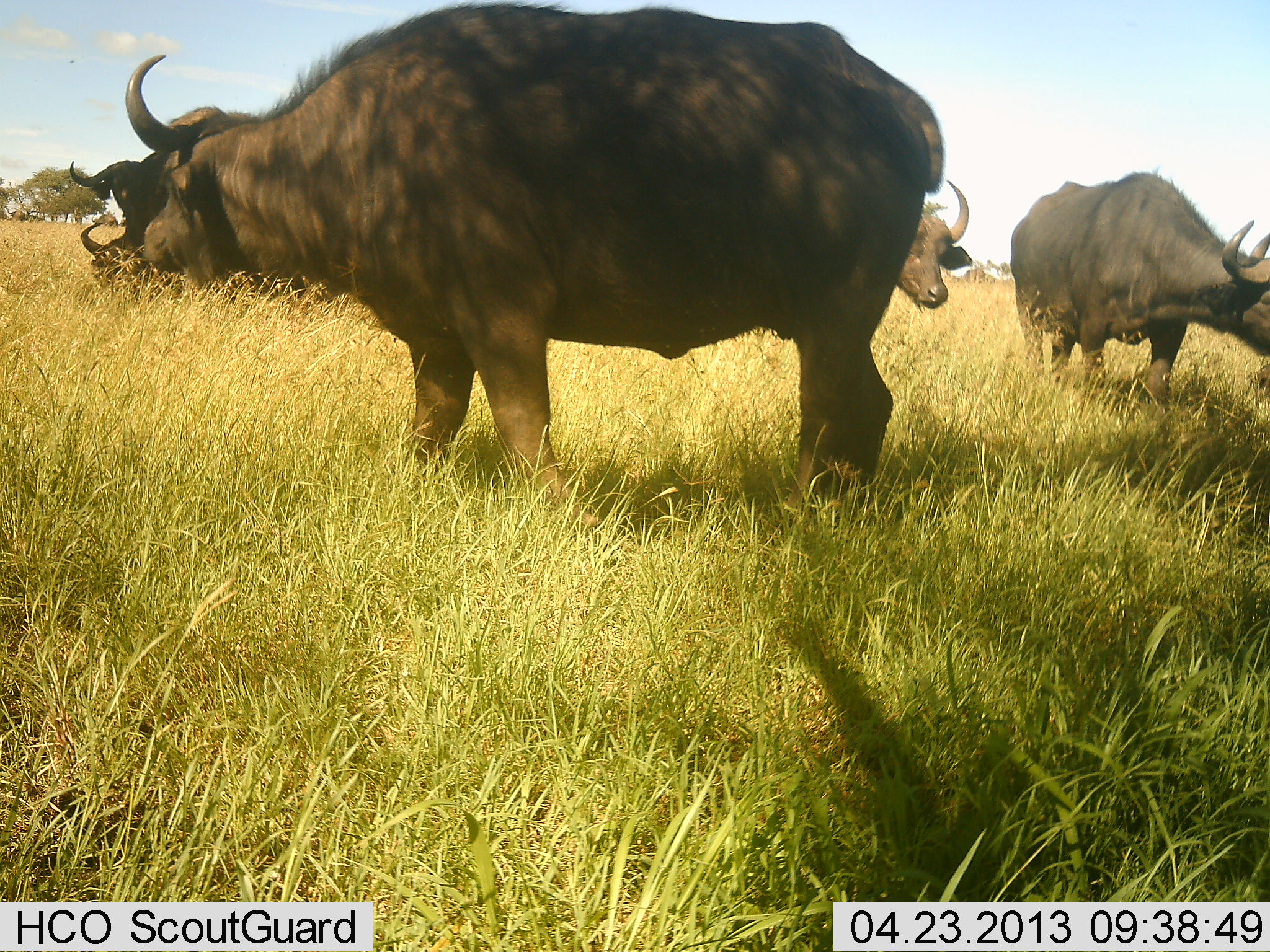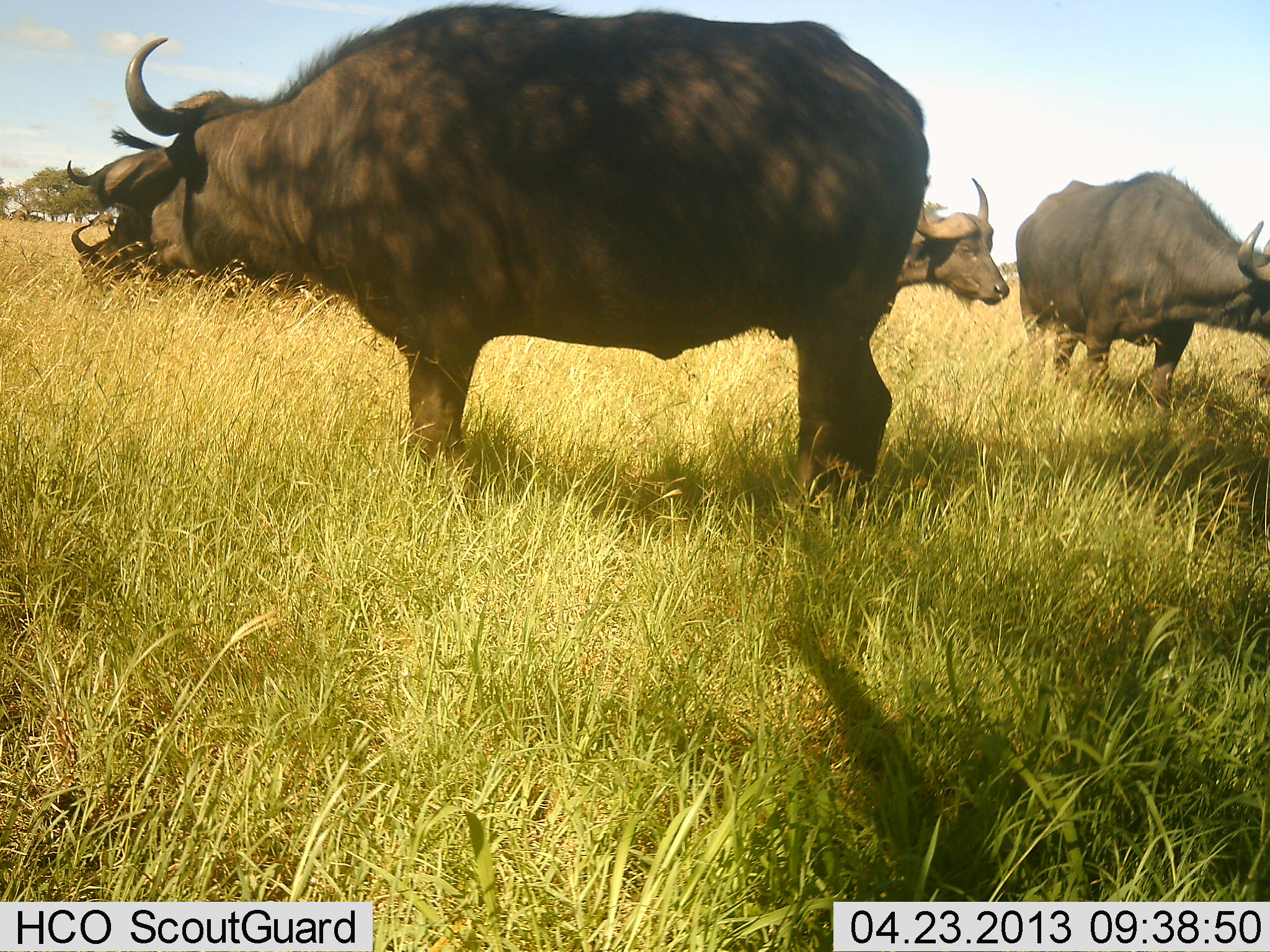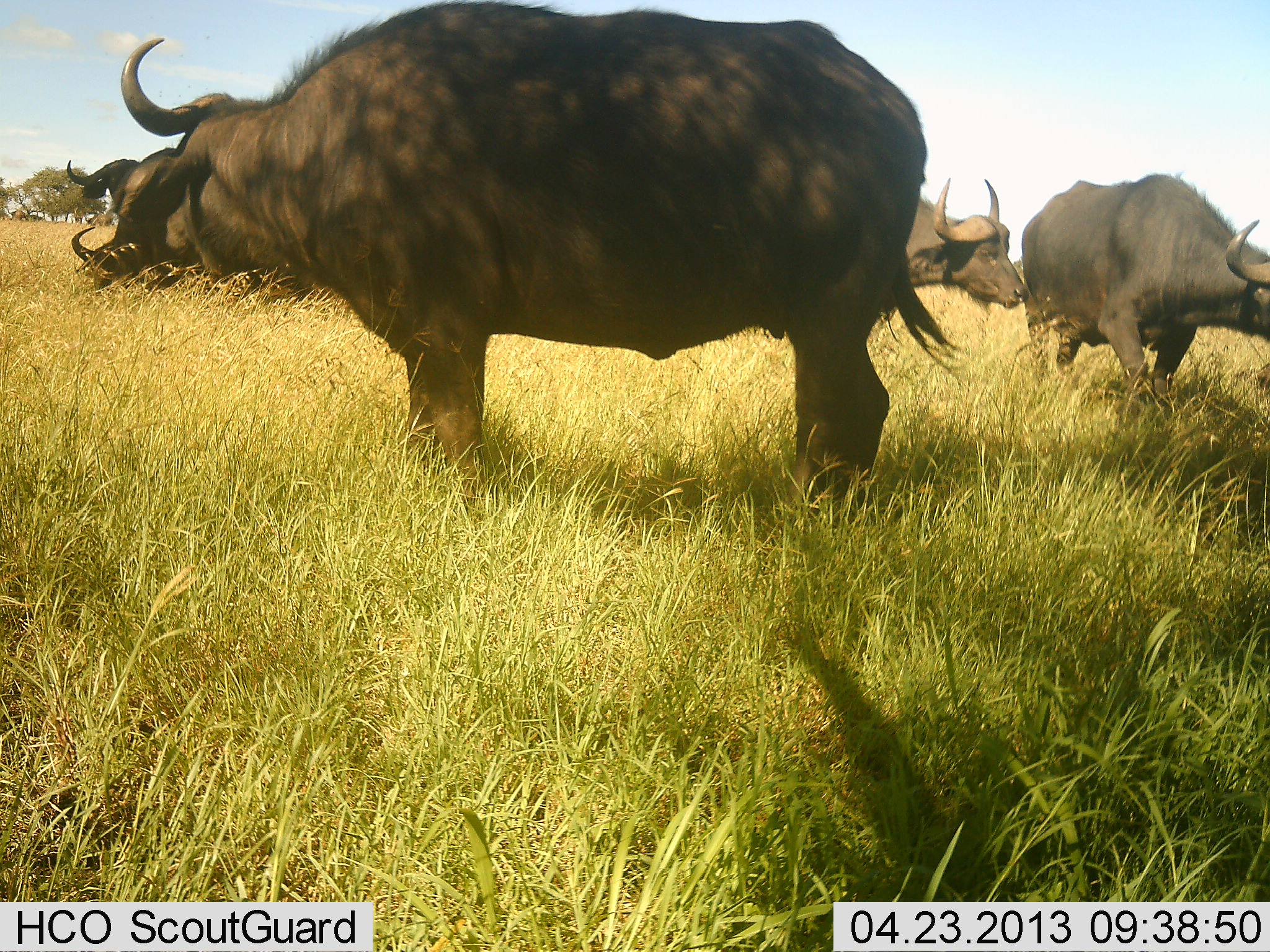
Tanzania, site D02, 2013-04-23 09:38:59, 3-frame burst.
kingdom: Animalia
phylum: Chordata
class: Mammalia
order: Artiodactyla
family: Bovidae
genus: Syncerus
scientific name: Syncerus caffer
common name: cape buffalo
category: buffalo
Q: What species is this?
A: Buffalo (cape buffalo) (Syncerus caffer).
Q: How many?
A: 4.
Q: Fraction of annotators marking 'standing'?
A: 71%.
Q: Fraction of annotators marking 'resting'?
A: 14%.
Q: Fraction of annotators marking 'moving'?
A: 33%.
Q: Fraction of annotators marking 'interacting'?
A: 0%.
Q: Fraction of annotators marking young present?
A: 0%.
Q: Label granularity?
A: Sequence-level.